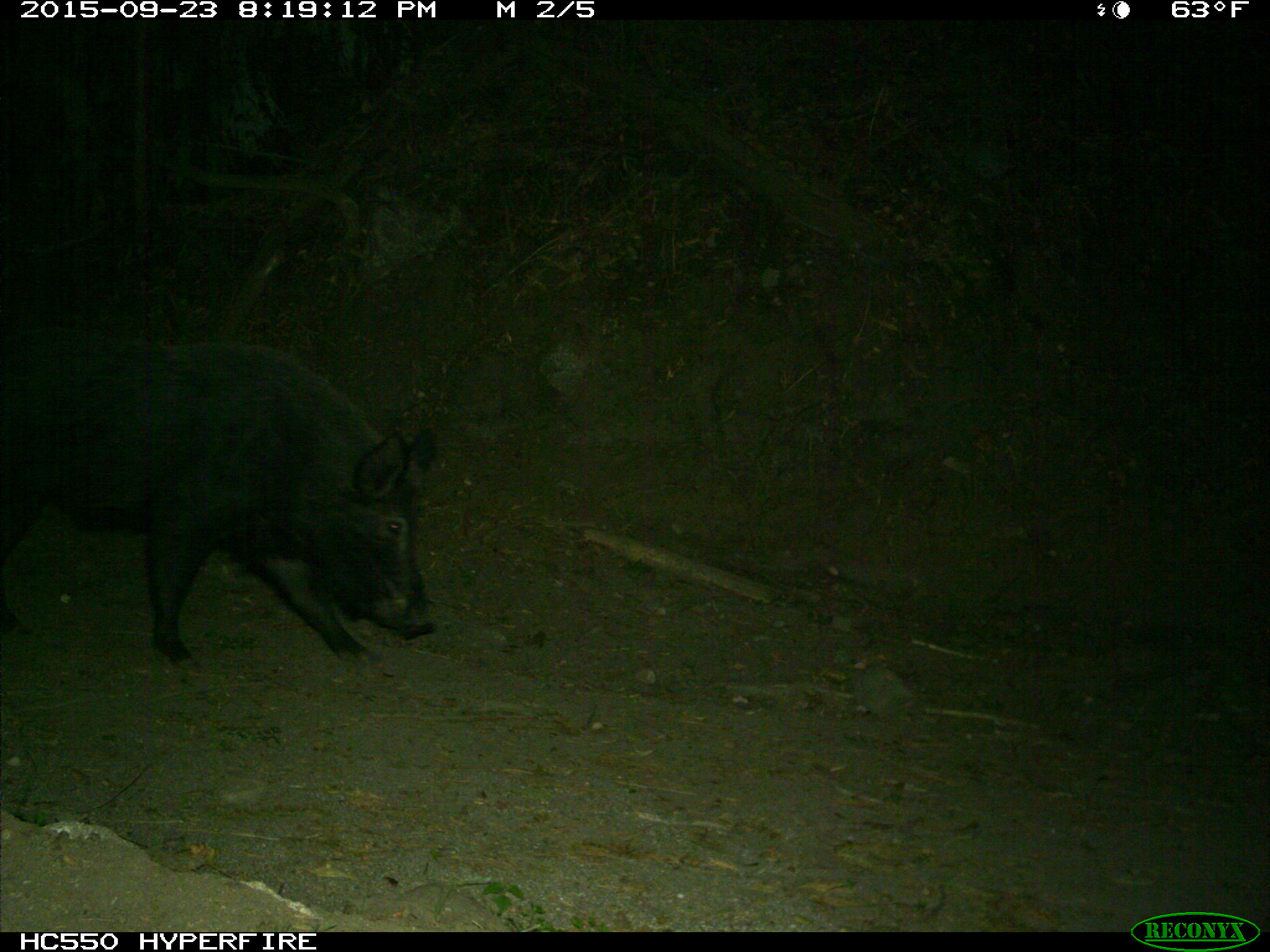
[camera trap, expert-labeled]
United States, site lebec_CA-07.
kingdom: Animalia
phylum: Chordata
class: Mammalia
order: Artiodactyla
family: Suidae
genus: Sus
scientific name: Sus scrofa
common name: wild boar